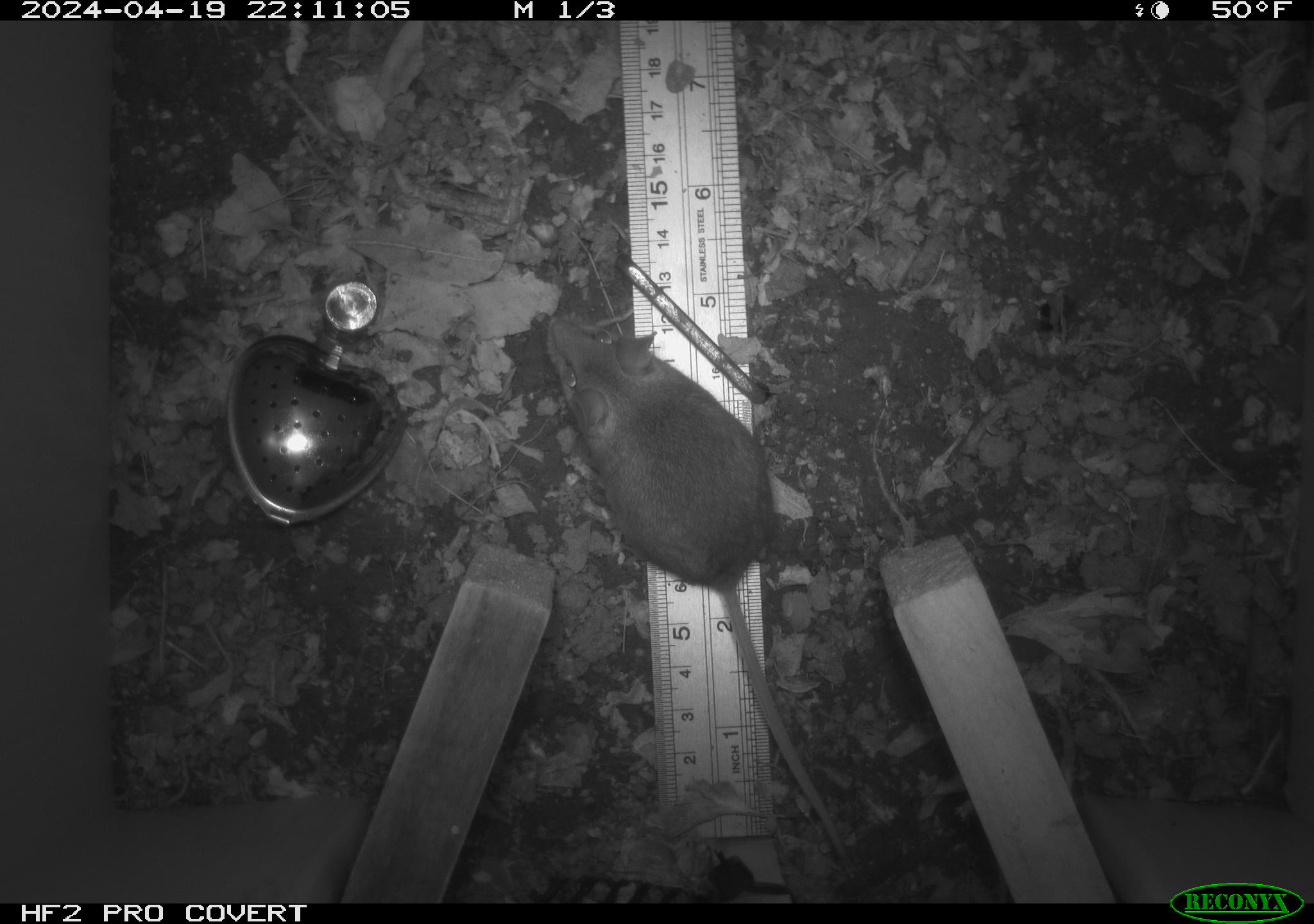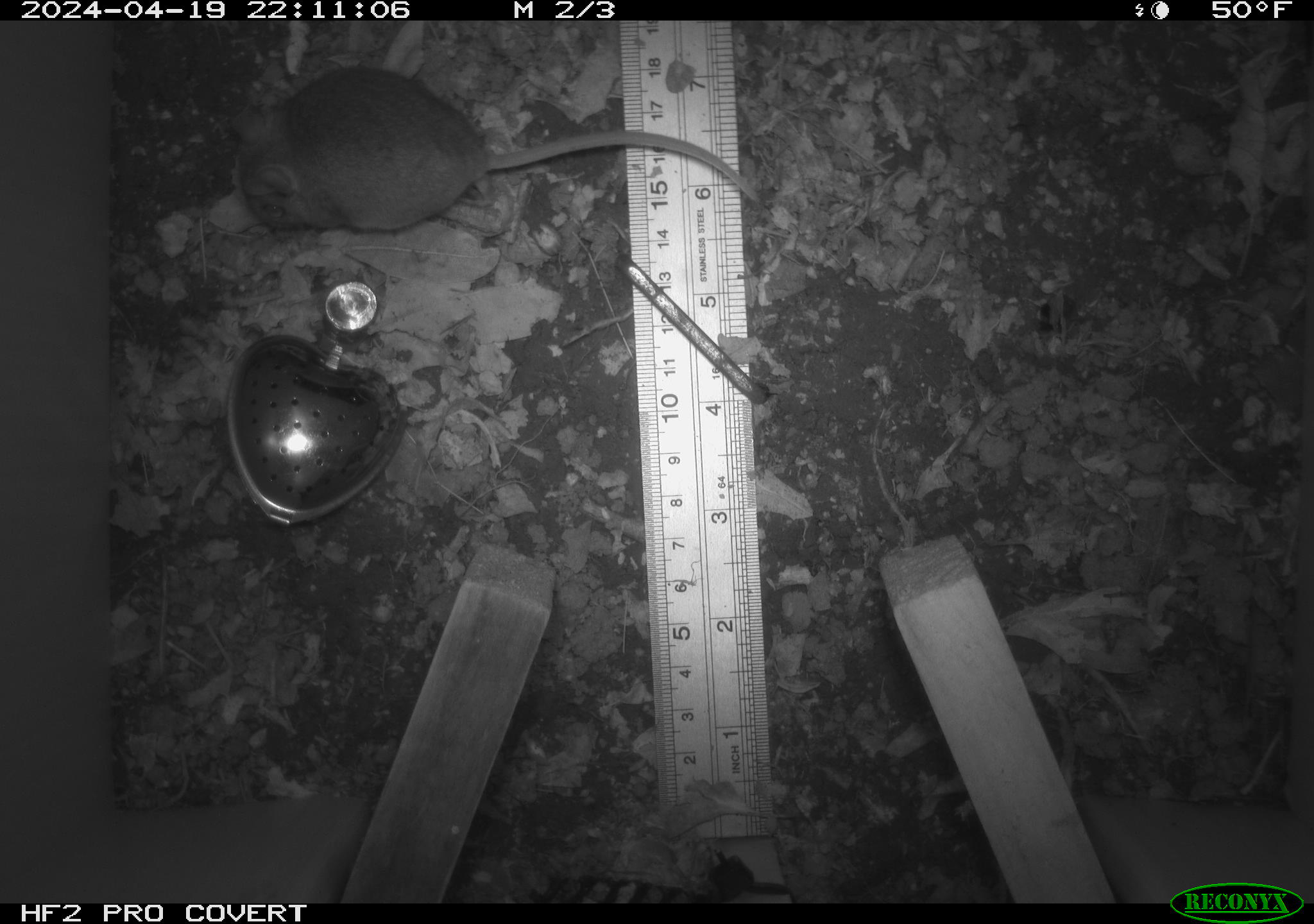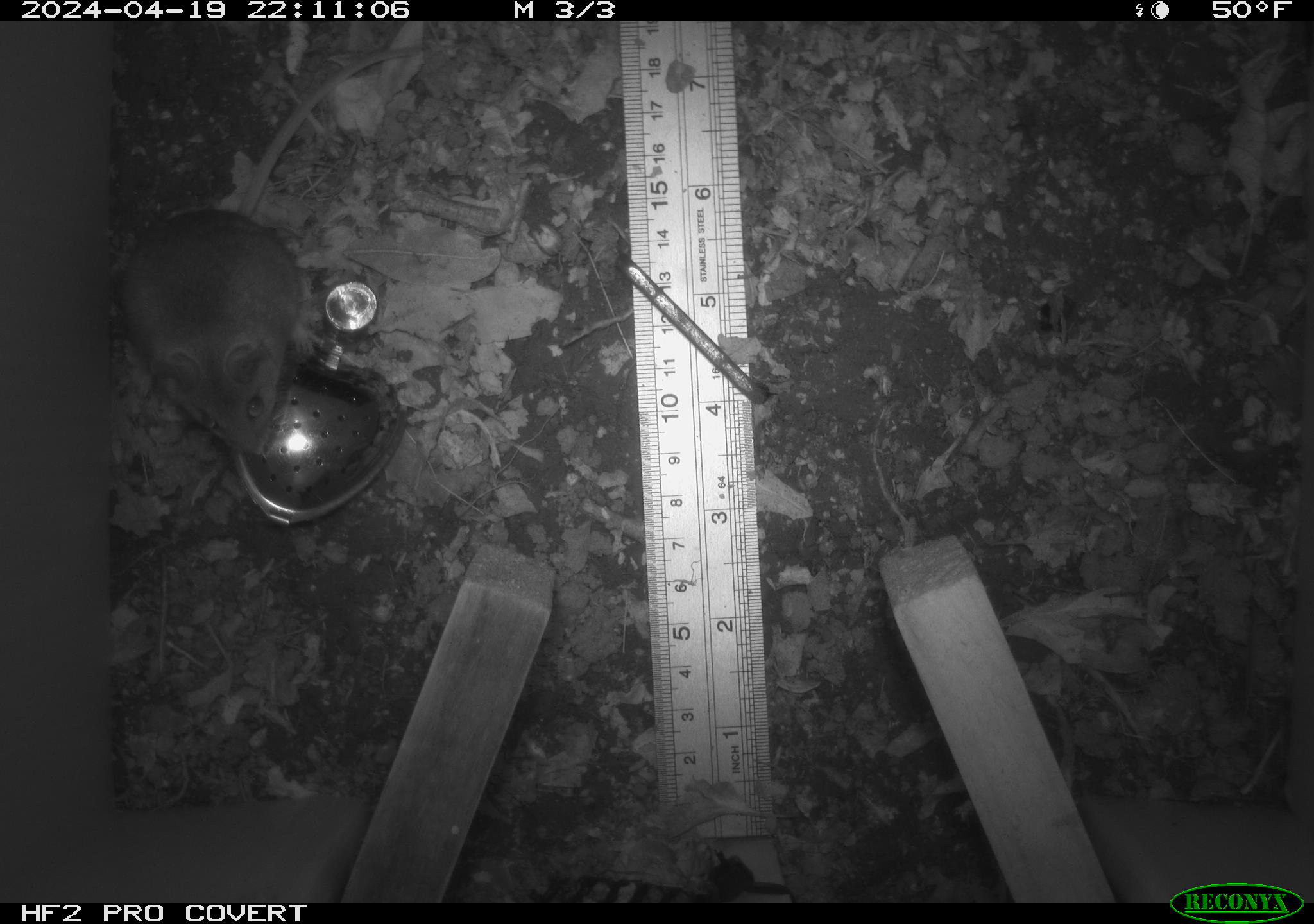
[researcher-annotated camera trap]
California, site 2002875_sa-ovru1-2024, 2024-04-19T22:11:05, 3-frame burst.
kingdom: Animalia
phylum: Chordata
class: Mammalia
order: Rodentia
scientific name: Rodentia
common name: rodent